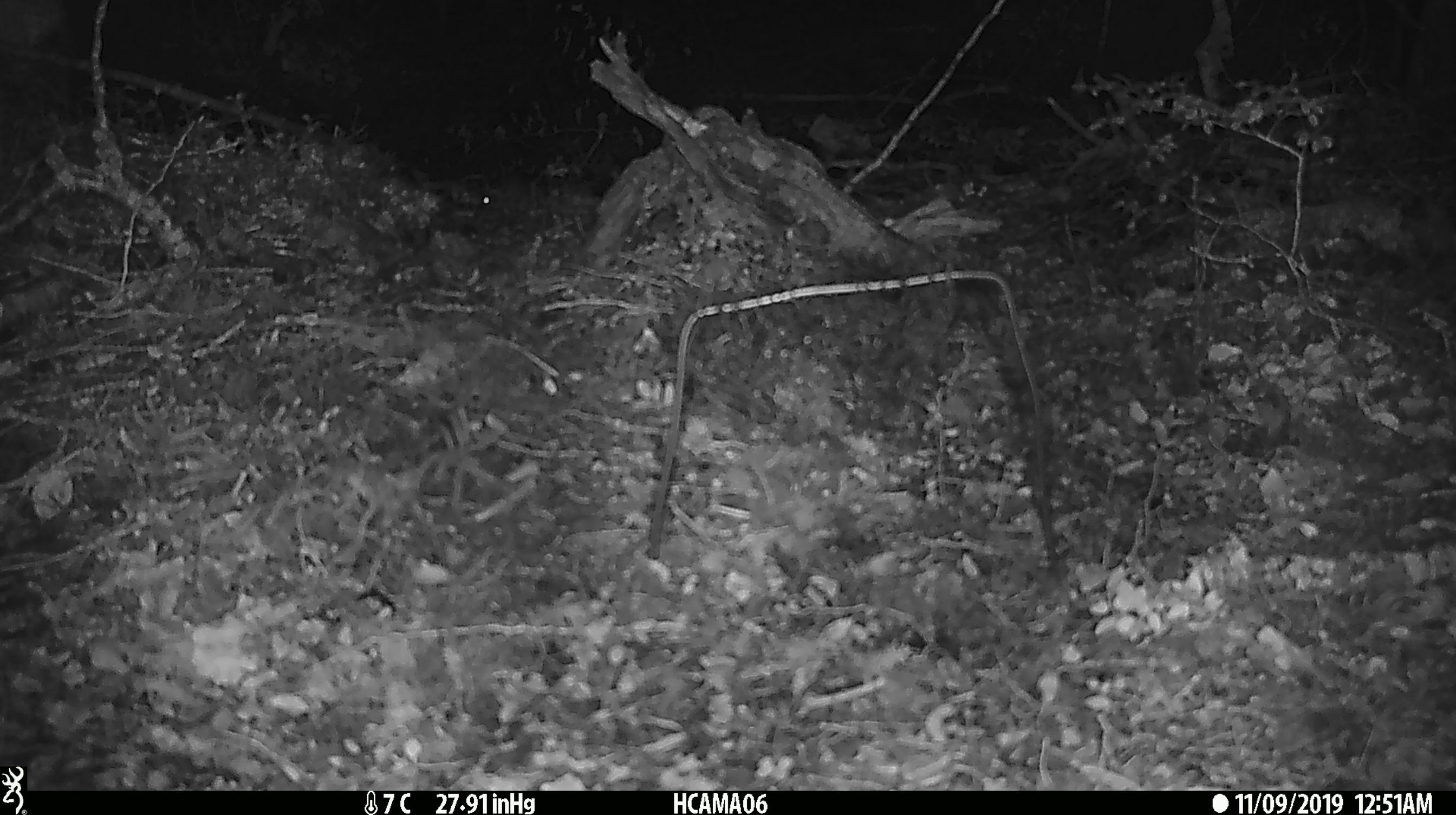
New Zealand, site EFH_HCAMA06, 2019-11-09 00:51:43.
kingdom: Animalia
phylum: Chordata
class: Mammalia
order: Rodentia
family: Muridae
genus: Mus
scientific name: Mus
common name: mouse